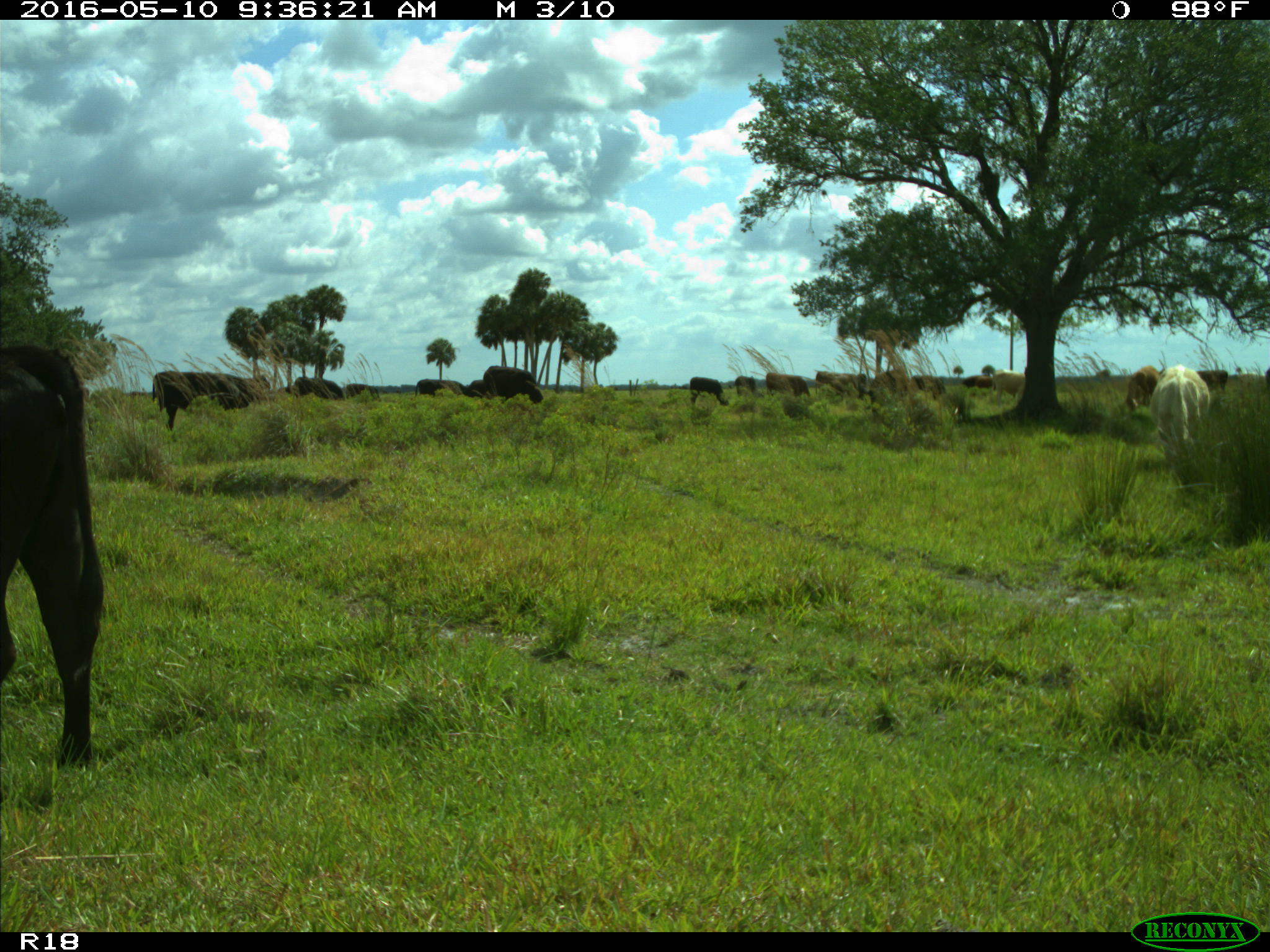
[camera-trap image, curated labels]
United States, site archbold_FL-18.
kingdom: Animalia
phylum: Chordata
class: Mammalia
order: Artiodactyla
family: Bovidae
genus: Bos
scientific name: Bos taurus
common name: domestic cow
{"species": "Bos taurus (domestic cow)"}